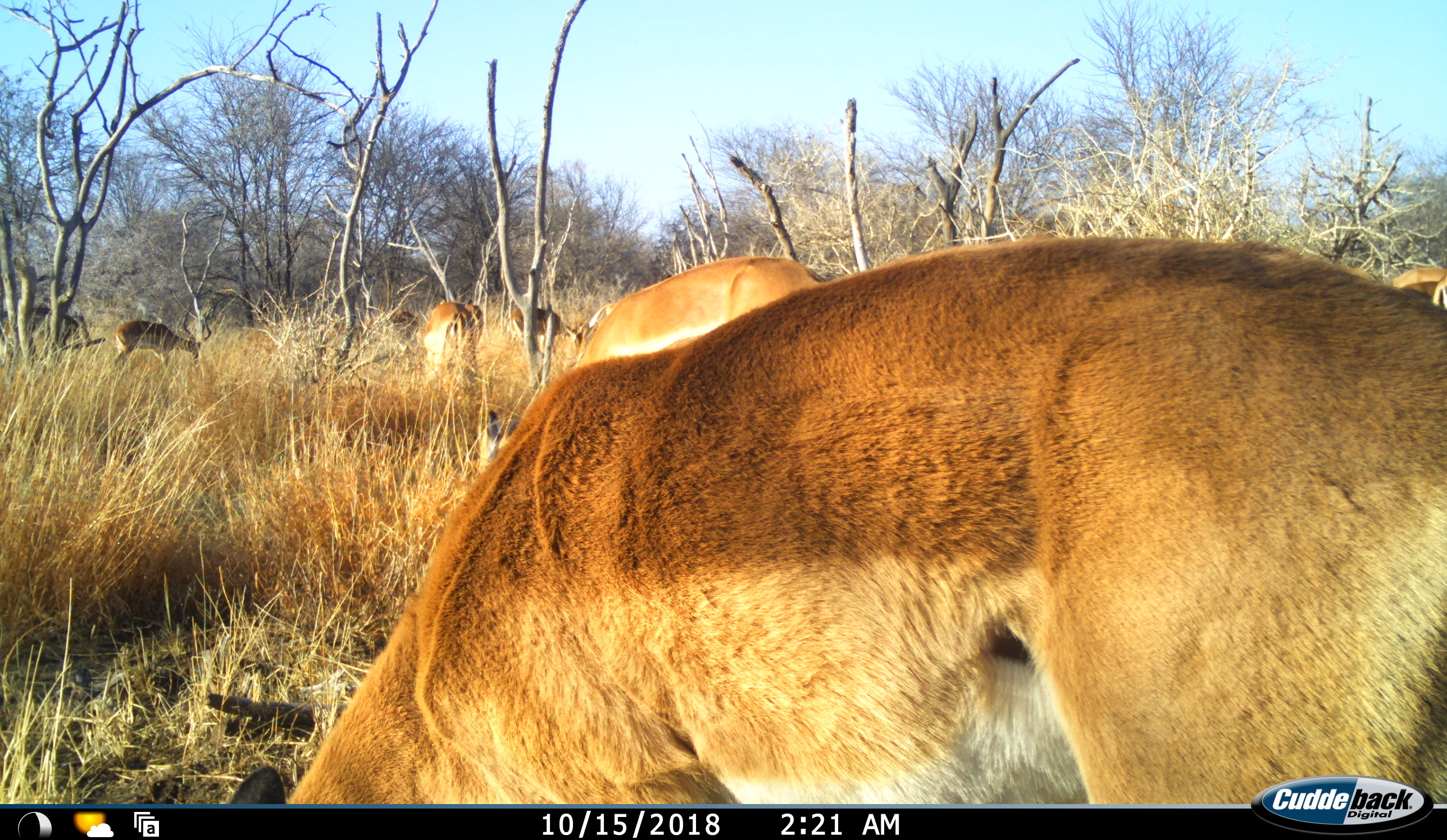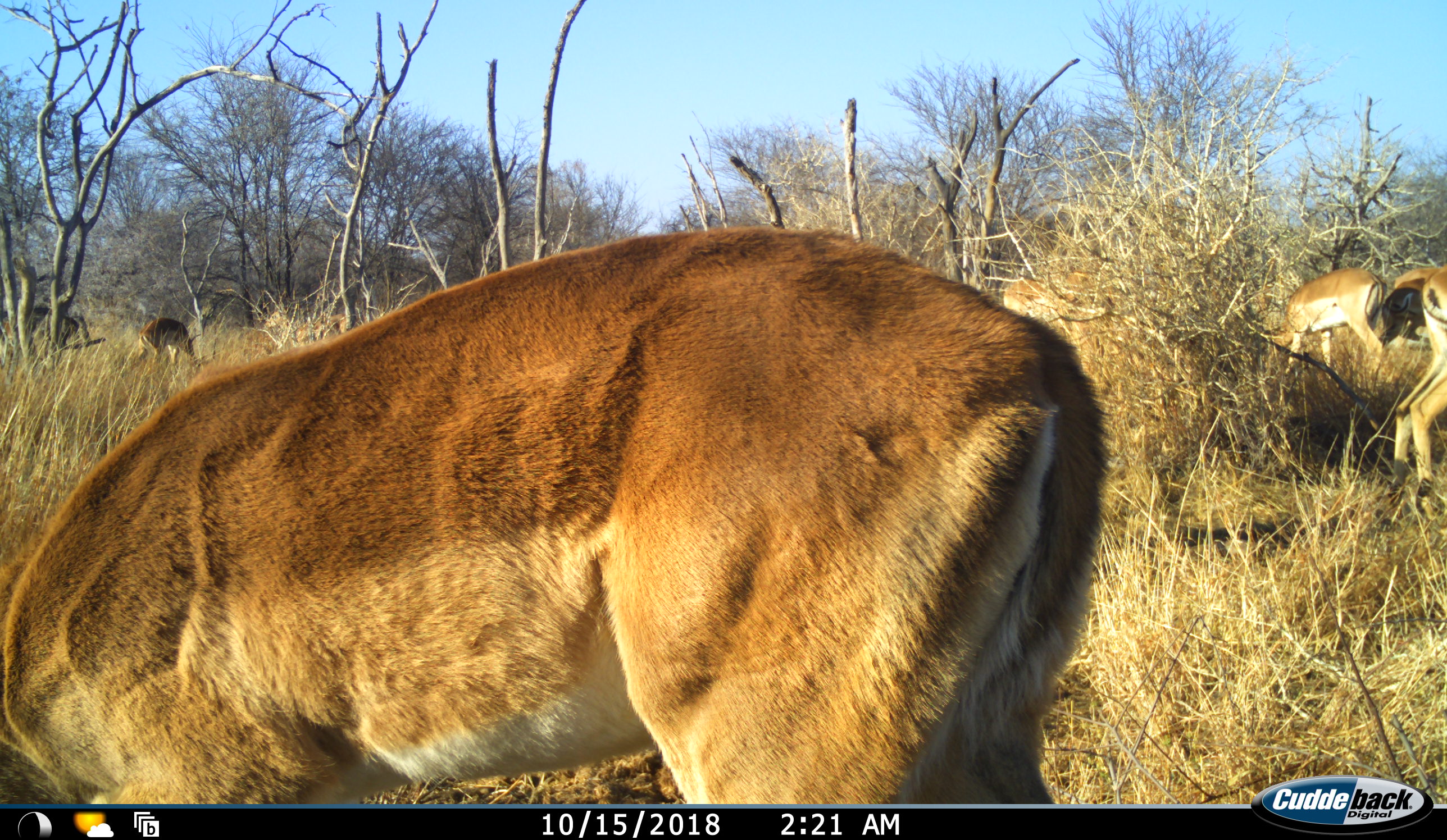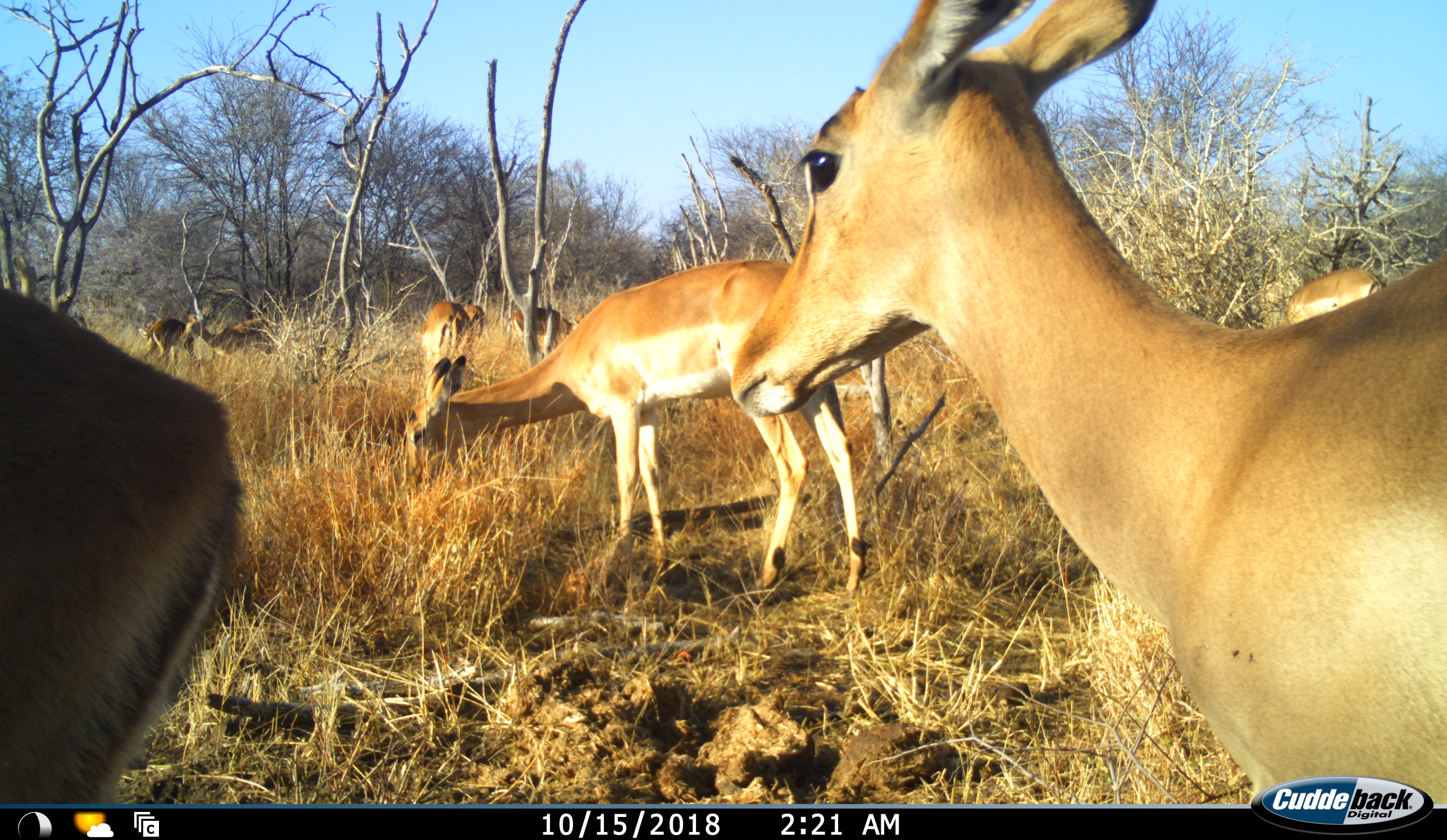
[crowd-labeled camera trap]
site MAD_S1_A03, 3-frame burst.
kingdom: Animalia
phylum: Chordata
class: Mammalia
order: Artiodactyla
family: Bovidae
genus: Aepyceros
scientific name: Aepyceros melampus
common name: impala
Impala (Aepyceros melampus), count 9. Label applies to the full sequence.